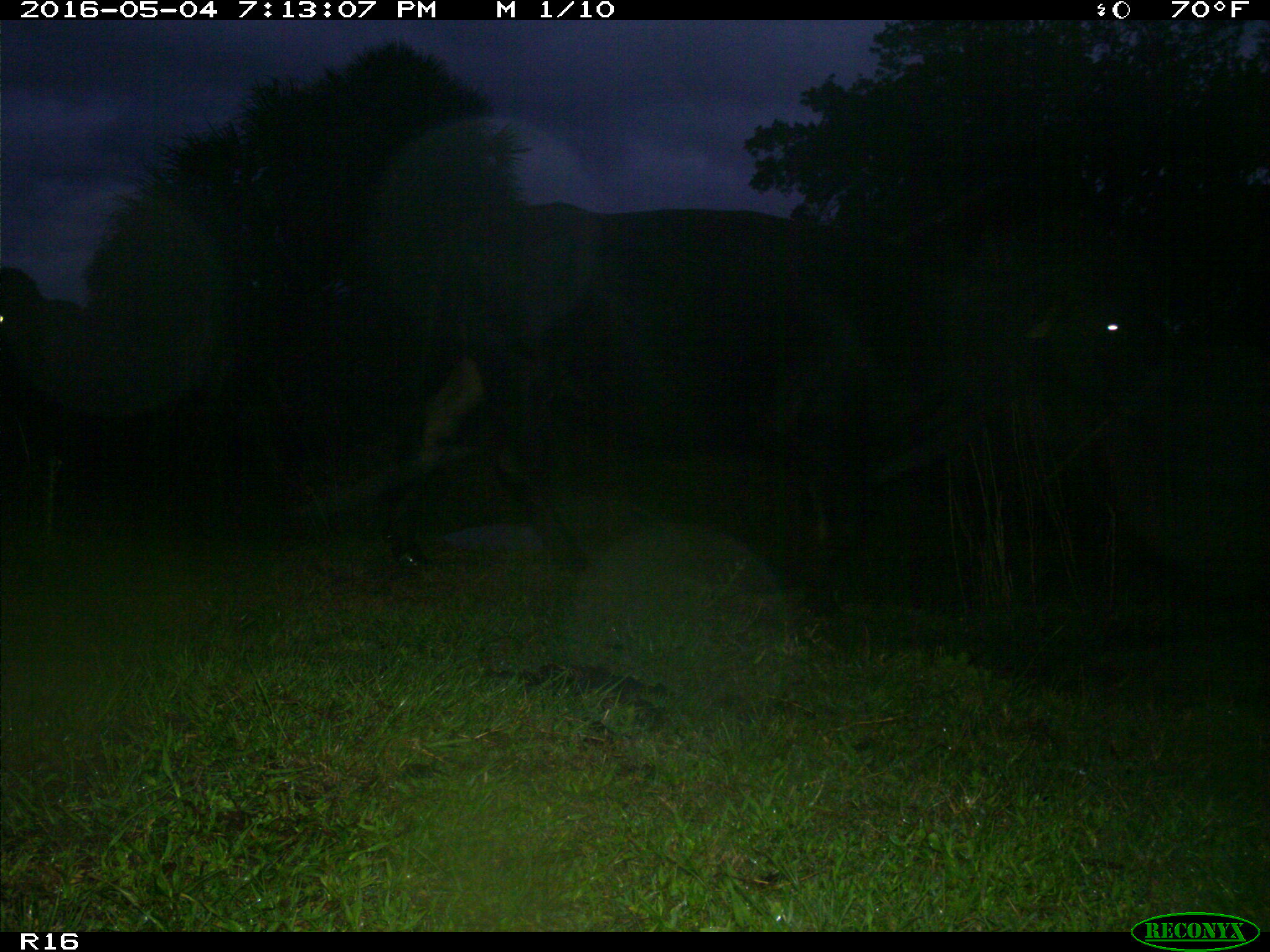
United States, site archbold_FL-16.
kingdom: Animalia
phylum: Chordata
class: Mammalia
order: Artiodactyla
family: Bovidae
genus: Bos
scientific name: Bos taurus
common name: domestic cow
Bos taurus (domestic cow).